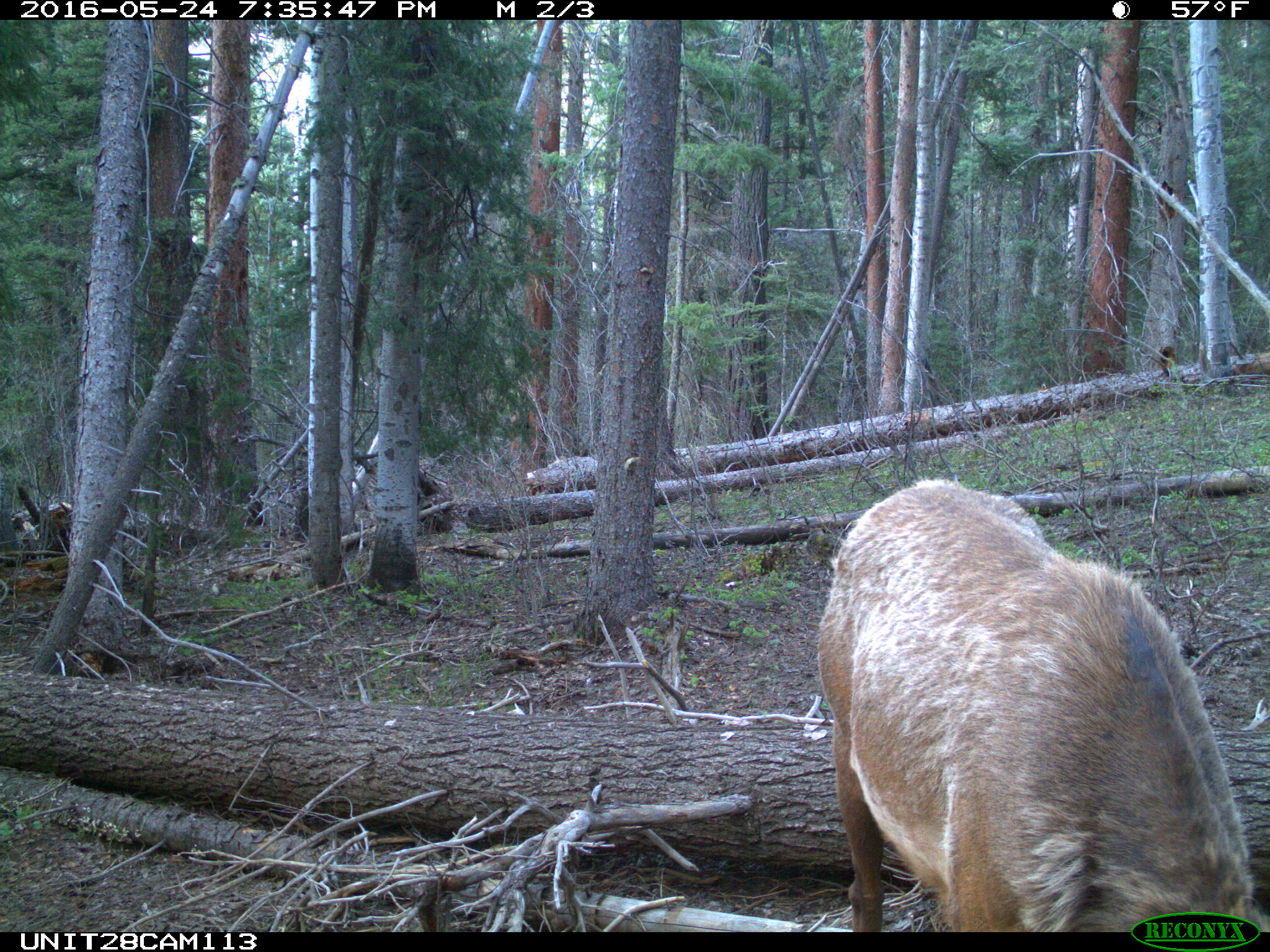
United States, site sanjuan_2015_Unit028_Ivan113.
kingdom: Animalia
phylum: Chordata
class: Mammalia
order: Artiodactyla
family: Cervidae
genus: Cervus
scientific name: Cervus elaphus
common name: red deer